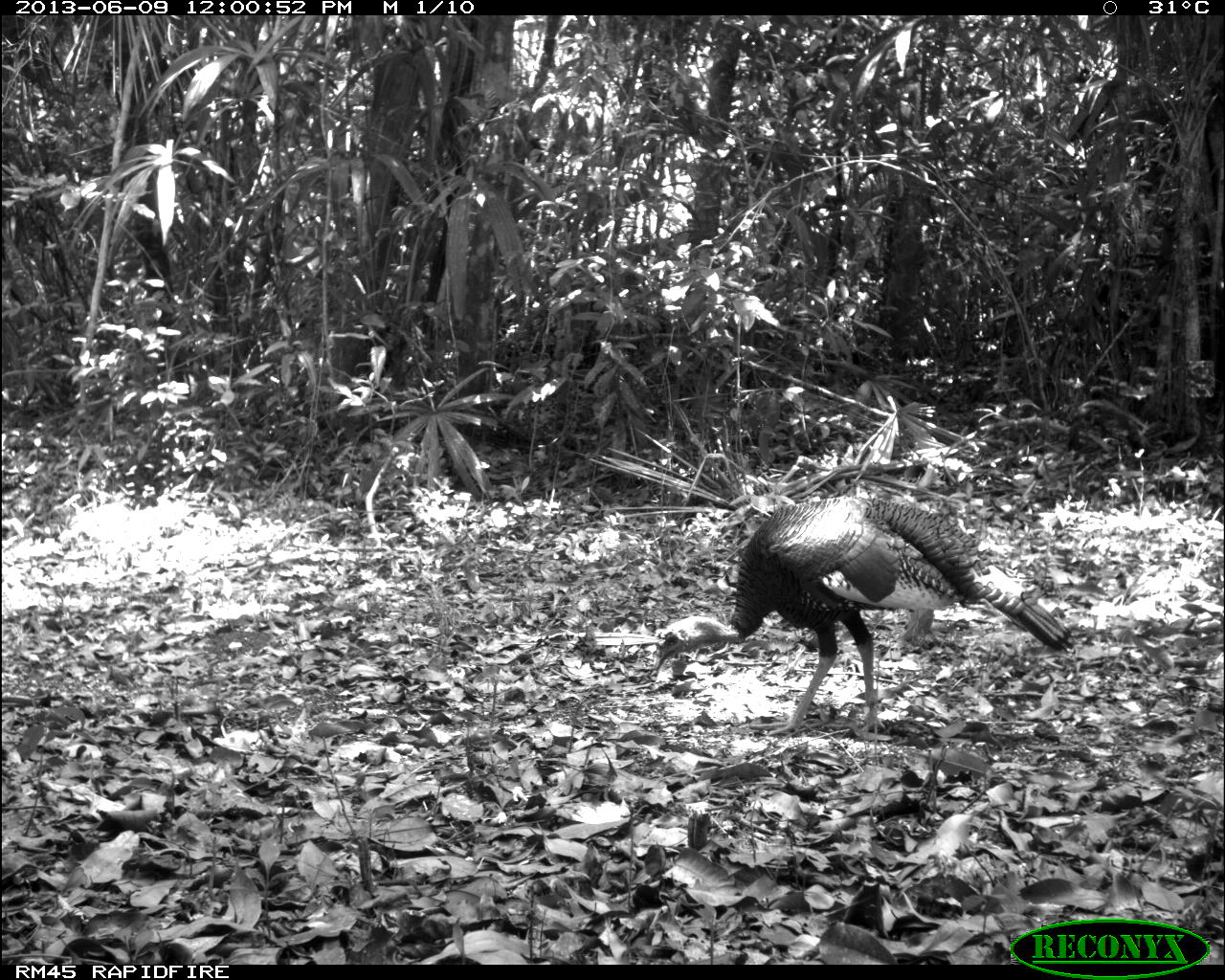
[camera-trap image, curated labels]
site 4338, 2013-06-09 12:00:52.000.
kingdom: Animalia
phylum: Chordata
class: Aves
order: Galliformes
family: Phasianidae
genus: Meleagris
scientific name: Meleagris ocellata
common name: ocellated turkey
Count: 1.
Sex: male.